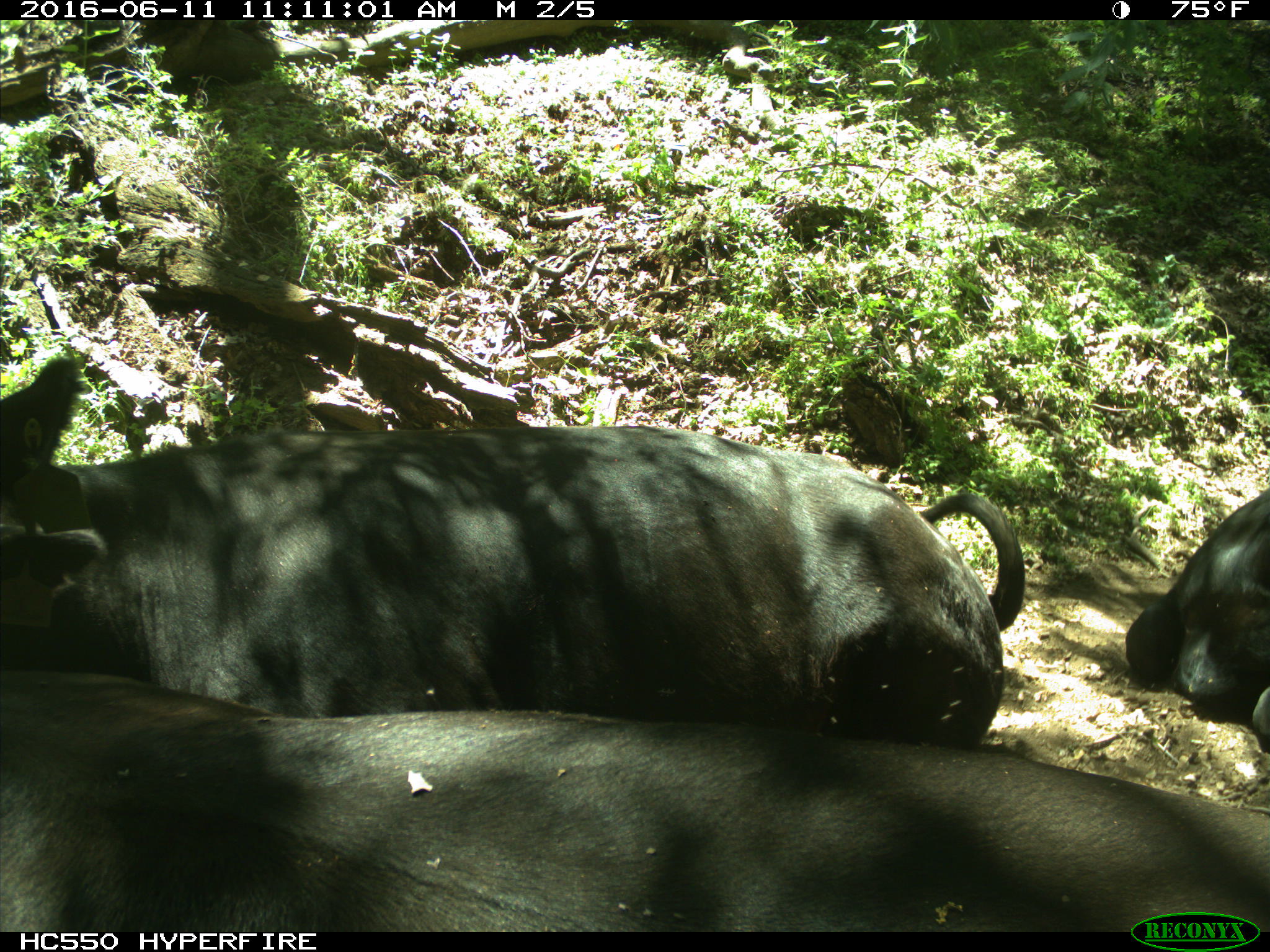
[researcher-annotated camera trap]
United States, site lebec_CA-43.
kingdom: Animalia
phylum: Chordata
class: Mammalia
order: Artiodactyla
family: Bovidae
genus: Bos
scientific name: Bos taurus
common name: domestic cow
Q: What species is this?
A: Bos taurus (domestic cow).